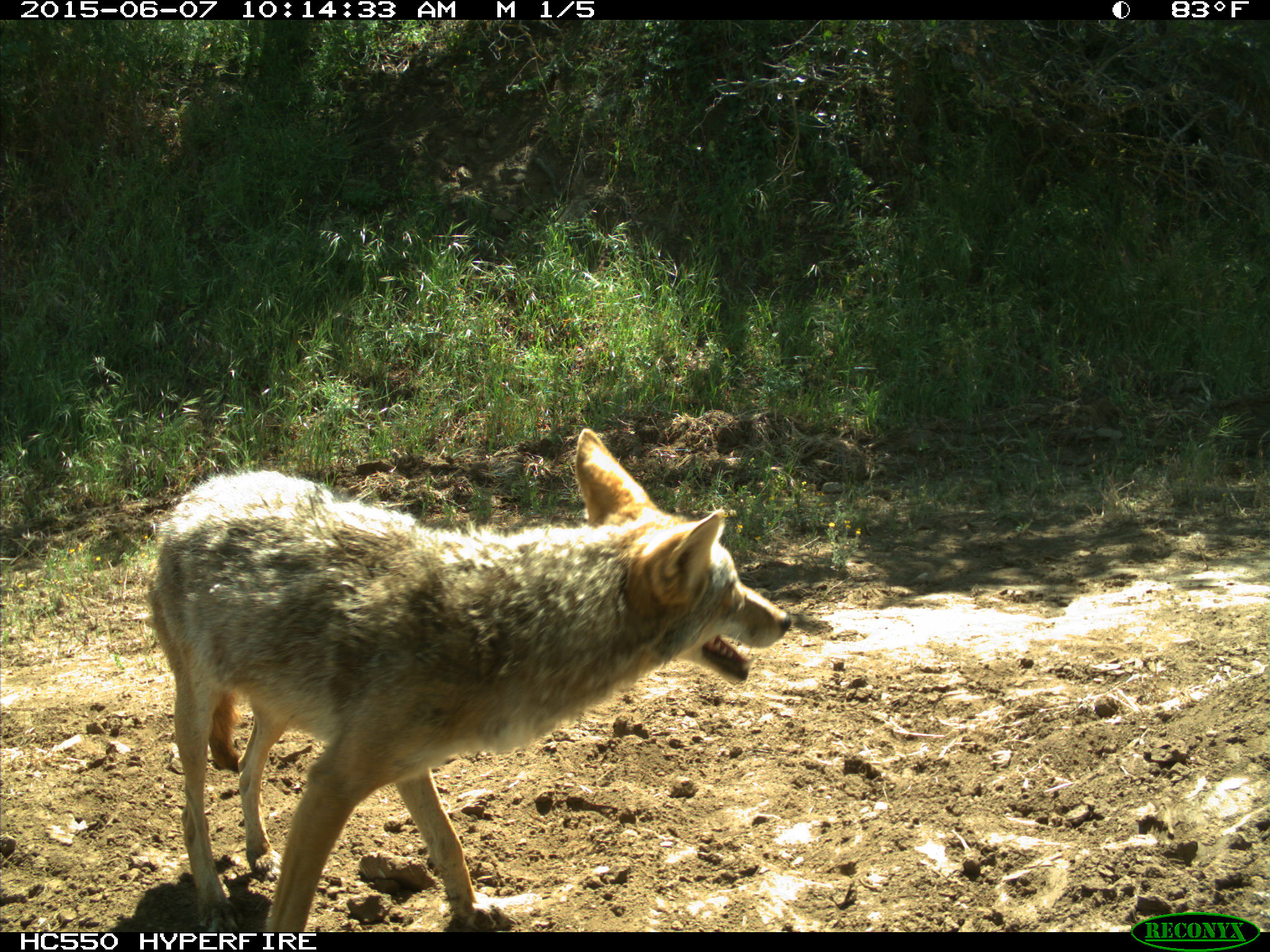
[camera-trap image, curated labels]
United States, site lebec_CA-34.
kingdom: Animalia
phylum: Chordata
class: Mammalia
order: Carnivora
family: Canidae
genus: Canis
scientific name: Canis latrans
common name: coyote